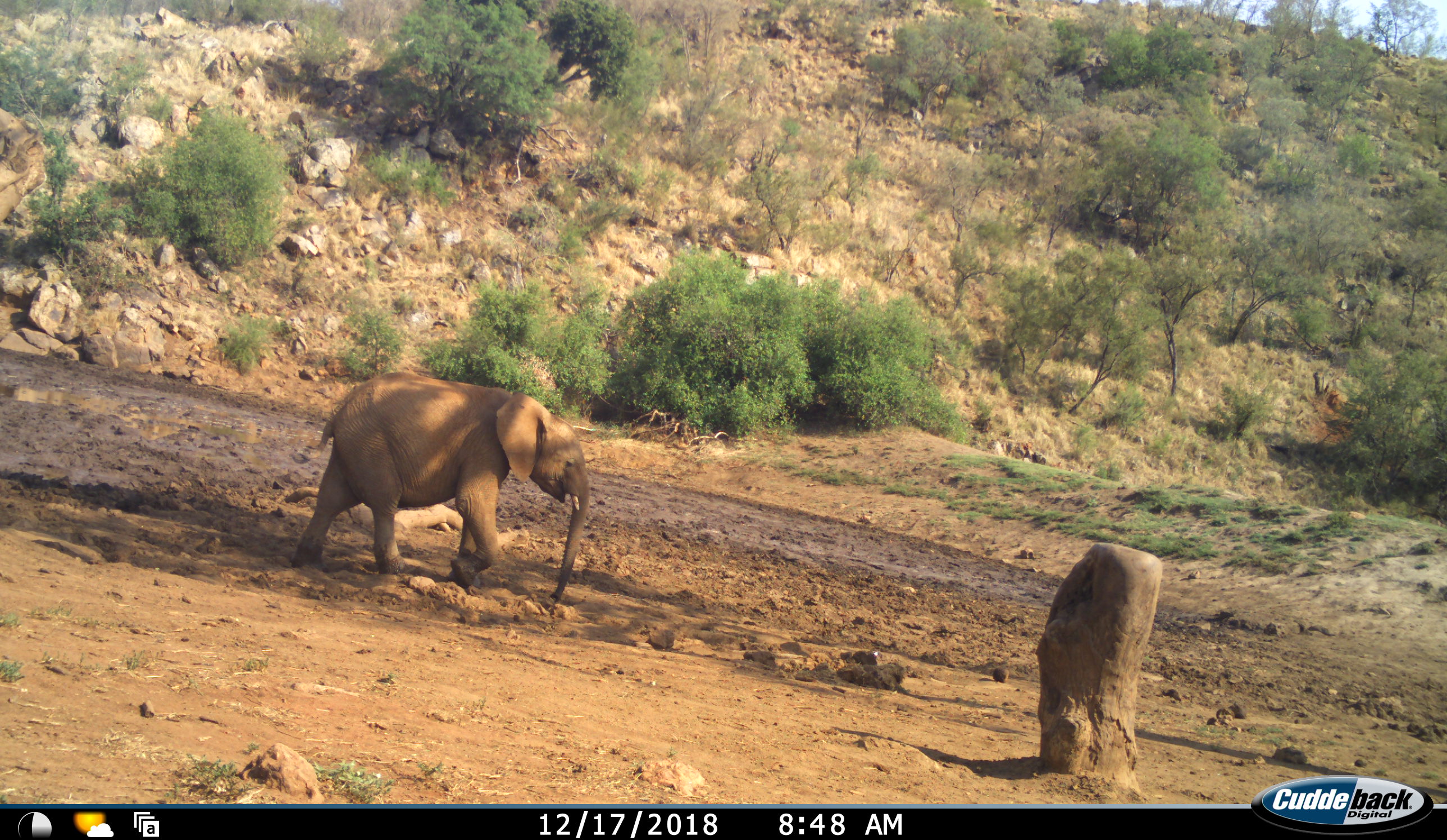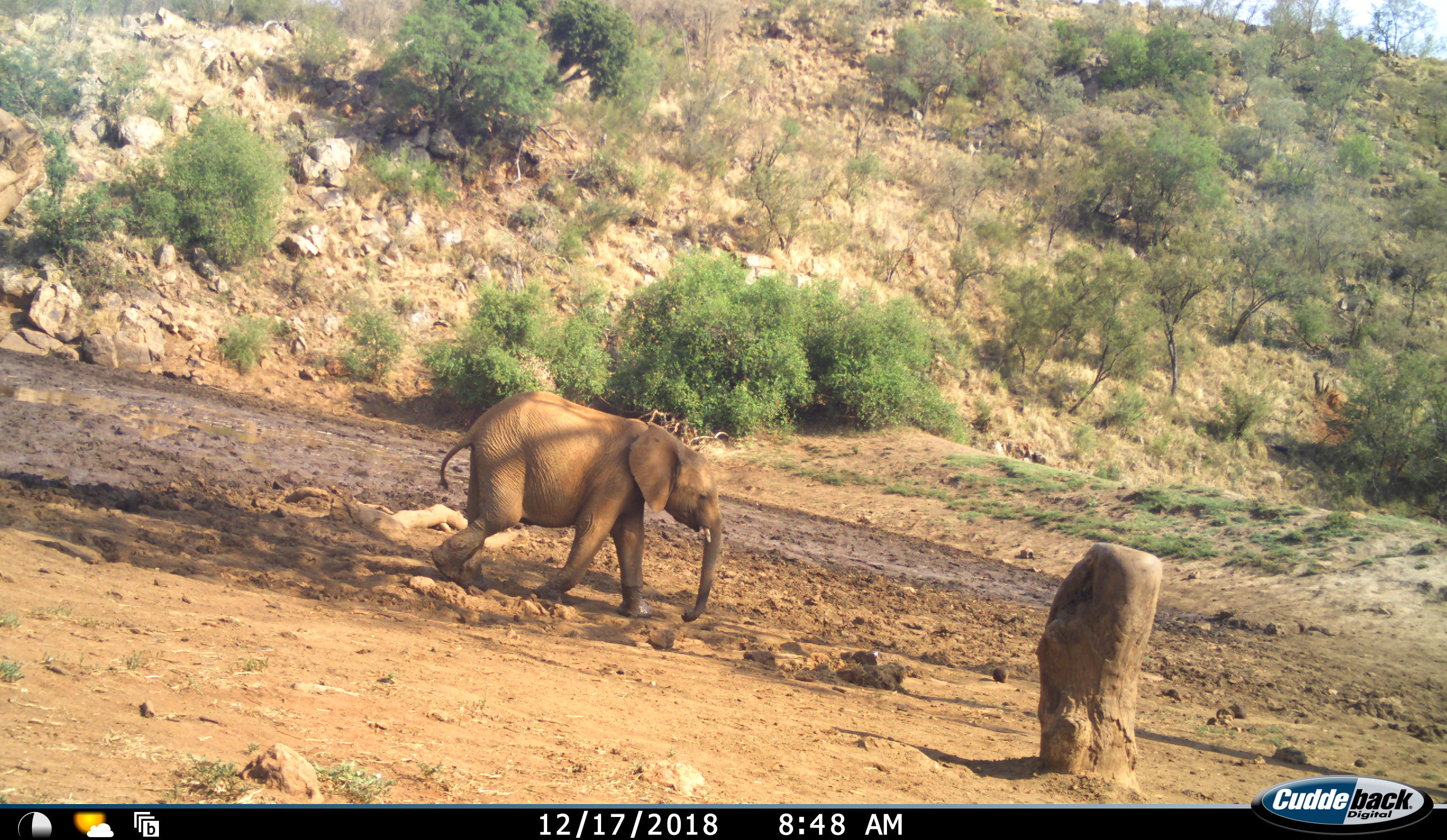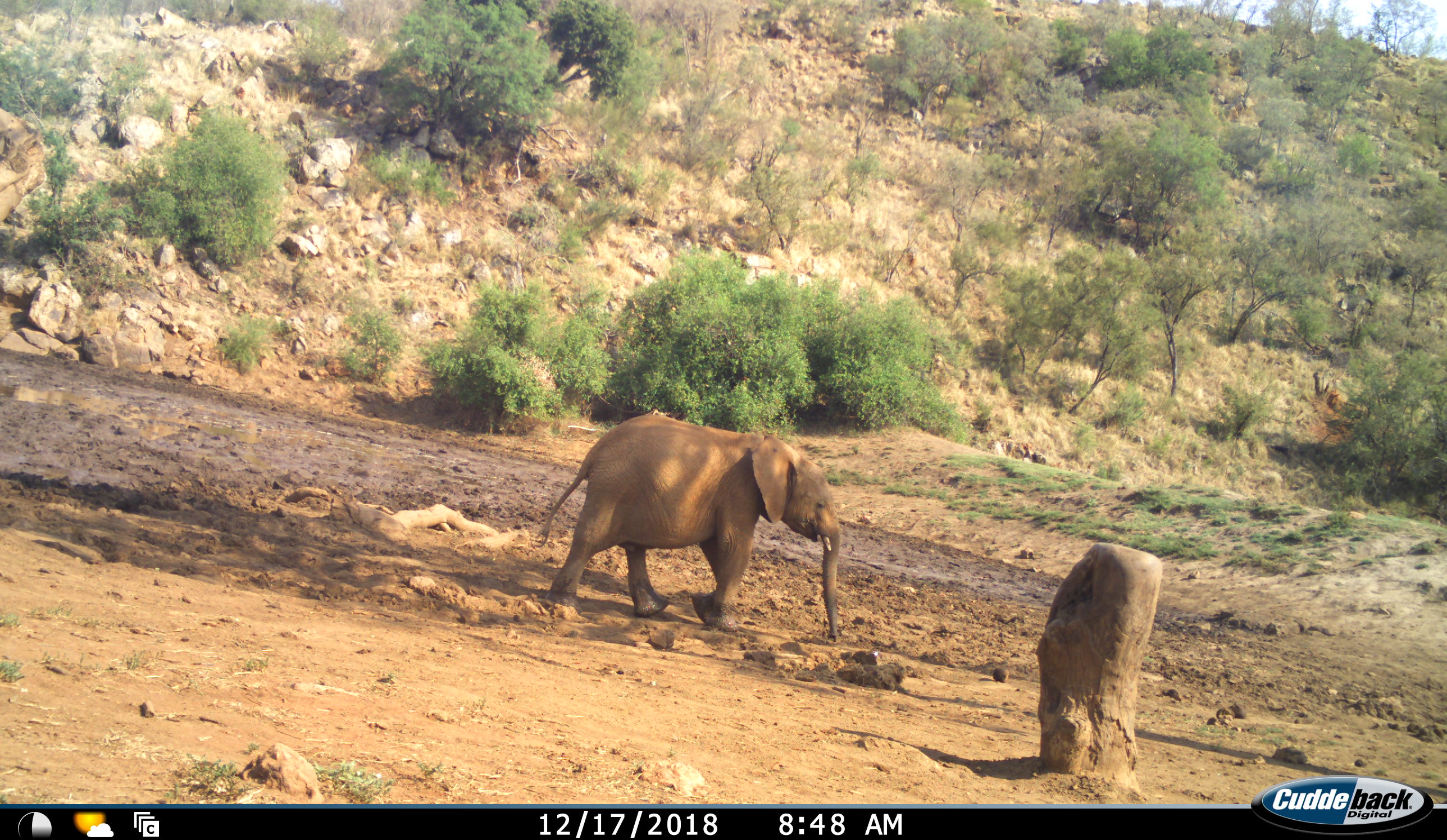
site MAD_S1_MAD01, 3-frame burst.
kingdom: Animalia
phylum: Chordata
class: Mammalia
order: Proboscidea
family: Elephantidae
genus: Loxodonta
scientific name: Loxodonta africana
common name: african bush elephant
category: elephant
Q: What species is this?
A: Elephant (african bush elephant) (Loxodonta africana).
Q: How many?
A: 1.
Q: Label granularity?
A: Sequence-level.